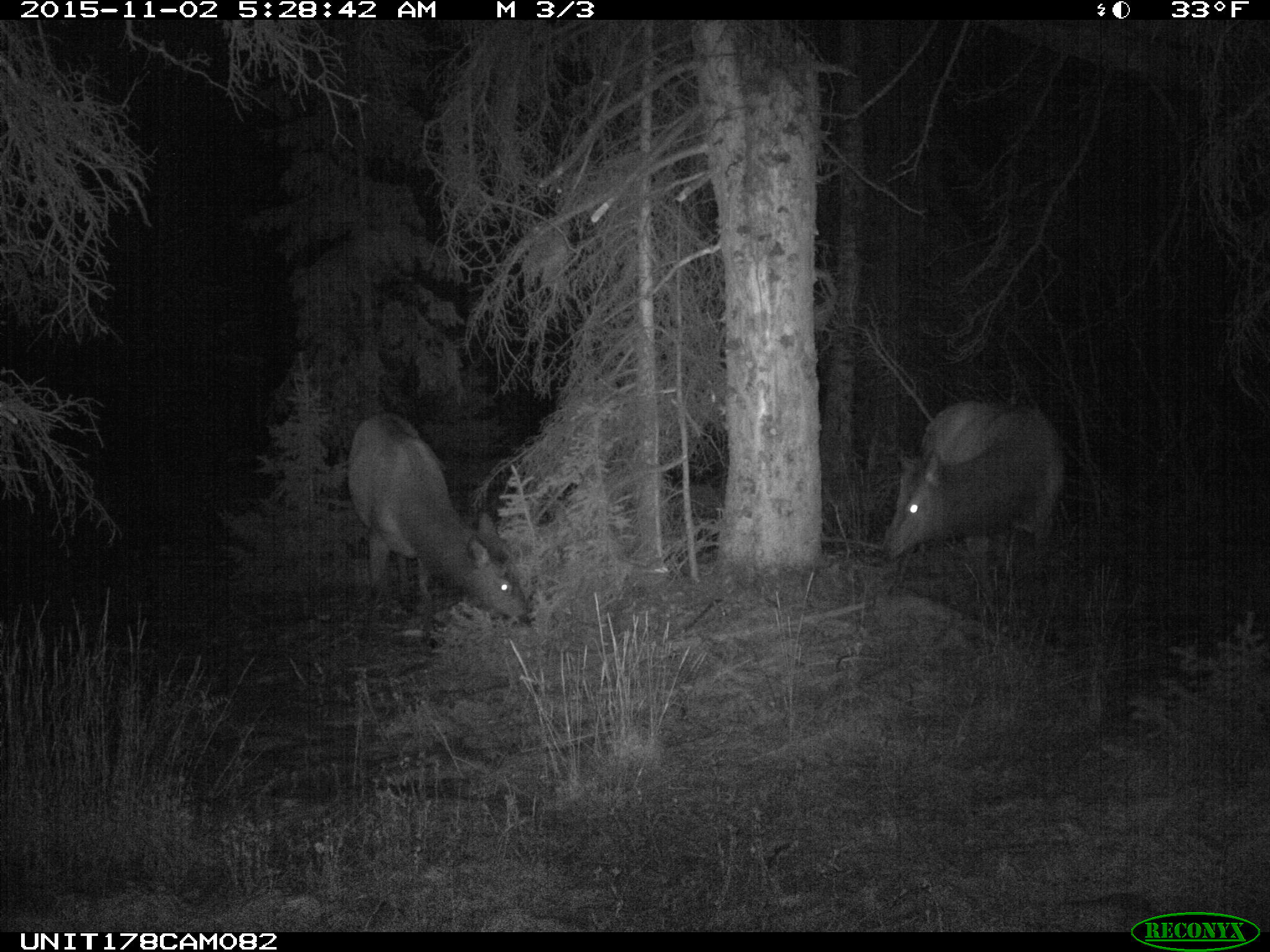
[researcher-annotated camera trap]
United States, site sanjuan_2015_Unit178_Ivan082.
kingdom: Animalia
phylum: Chordata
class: Mammalia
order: Artiodactyla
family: Cervidae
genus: Cervus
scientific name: Cervus elaphus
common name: red deer